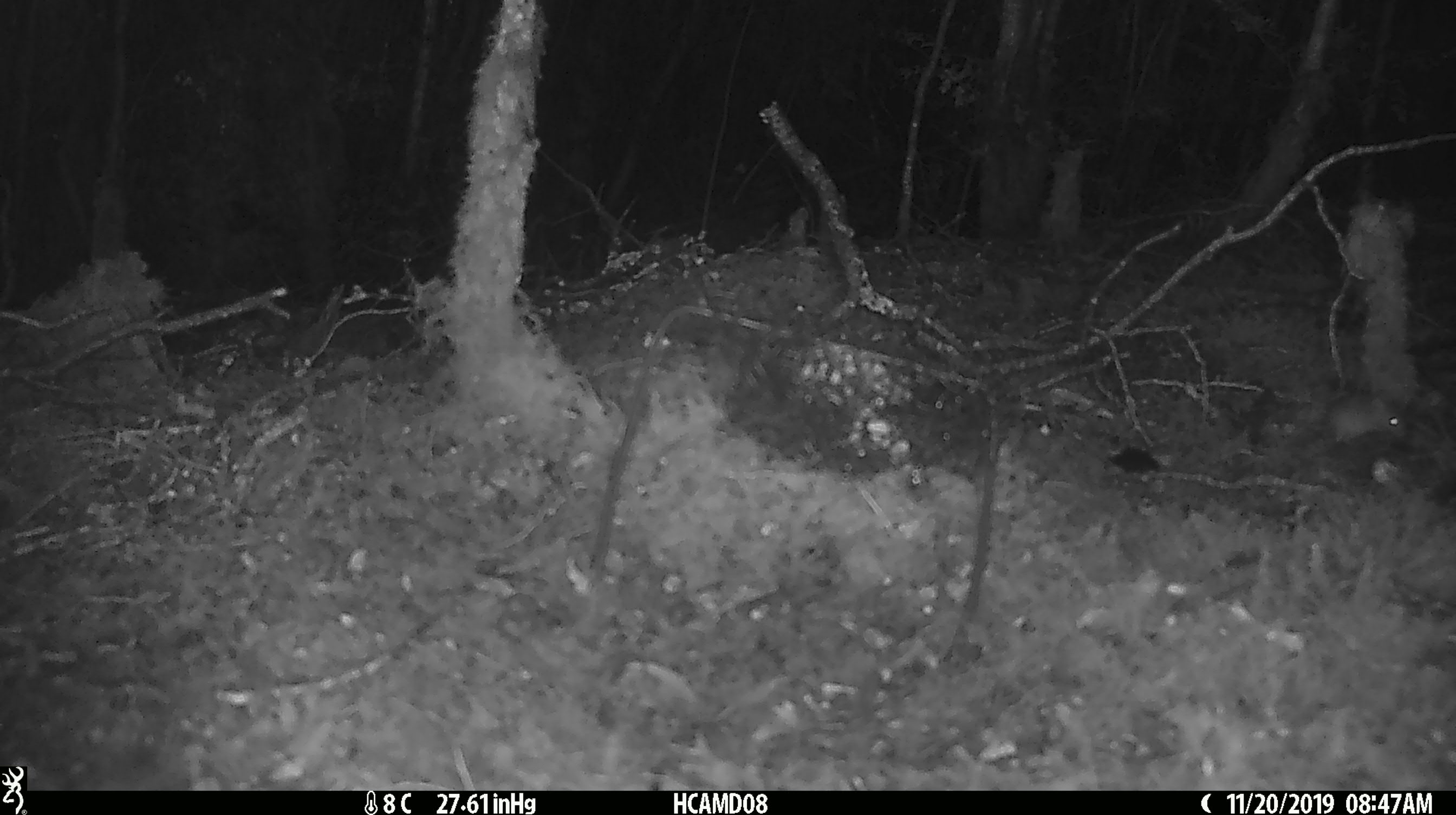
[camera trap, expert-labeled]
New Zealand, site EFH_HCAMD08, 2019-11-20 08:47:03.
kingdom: Animalia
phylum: Chordata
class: Mammalia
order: Rodentia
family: Muridae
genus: Mus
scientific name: Mus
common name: mouse